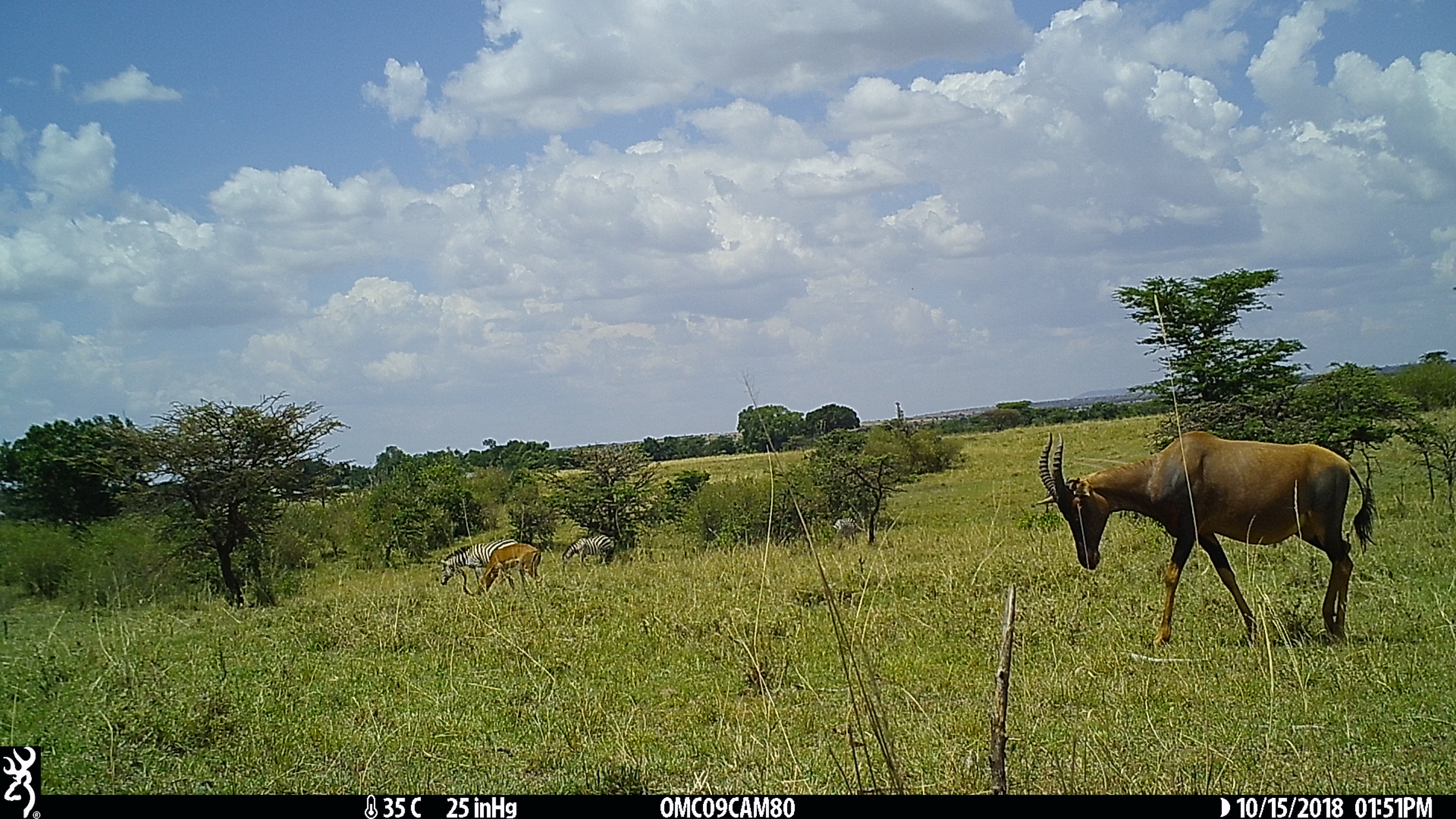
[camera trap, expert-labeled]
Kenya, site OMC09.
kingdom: Animalia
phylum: Chordata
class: Mammalia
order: Perissodactyla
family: Equidae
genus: Equus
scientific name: Equus quagga burchellii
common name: burchell's zebra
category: zebra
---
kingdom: Animalia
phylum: Chordata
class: Mammalia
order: Artiodactyla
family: Bovidae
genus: Aepyceros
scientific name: Aepyceros melampus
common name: impala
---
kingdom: Animalia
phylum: Chordata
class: Mammalia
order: Artiodactyla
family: Bovidae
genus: Damaliscus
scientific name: Damaliscus lunatus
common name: topi